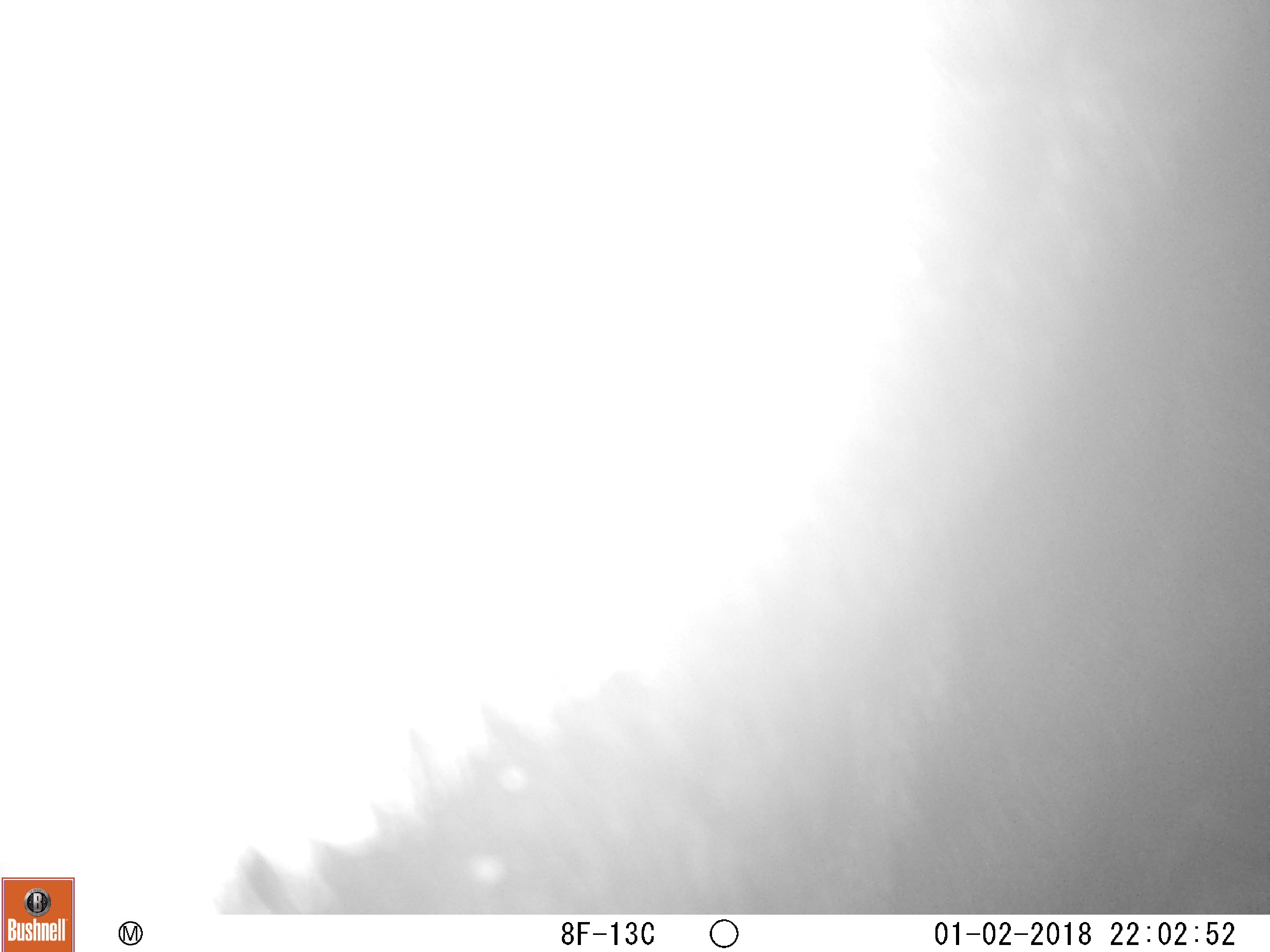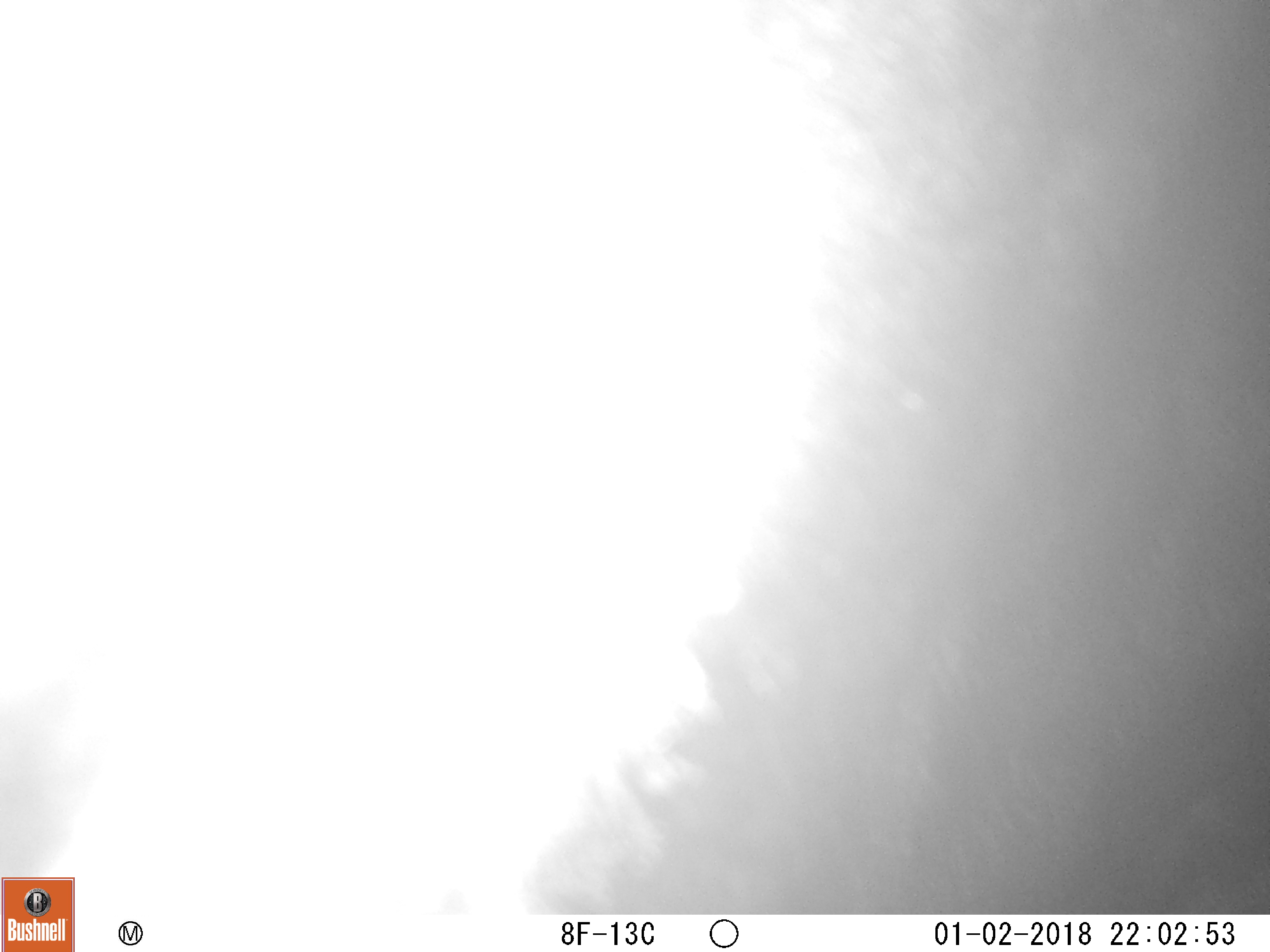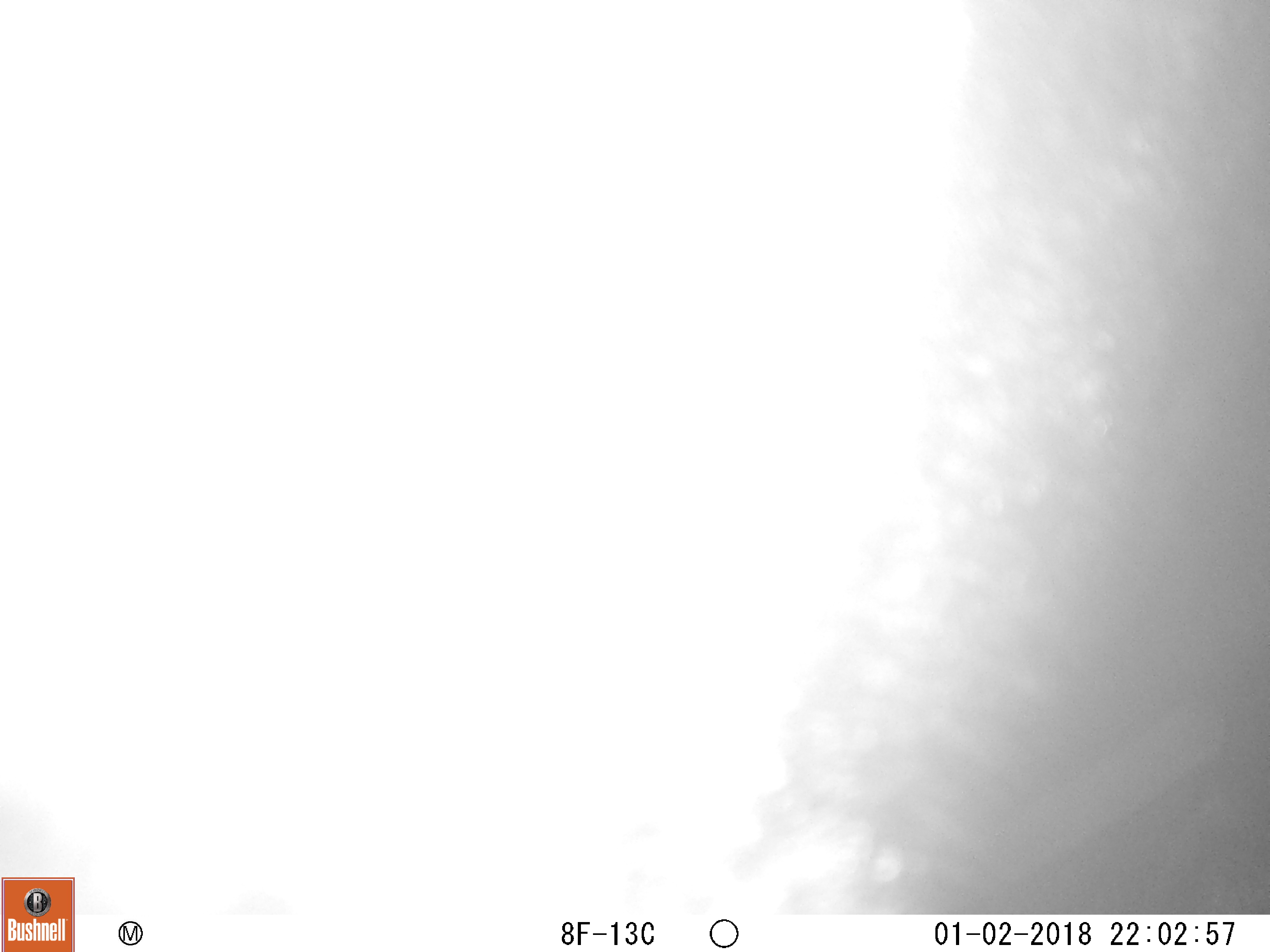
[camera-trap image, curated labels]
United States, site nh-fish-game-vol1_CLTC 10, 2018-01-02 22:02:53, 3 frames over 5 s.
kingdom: Animalia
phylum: Chordata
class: Mammalia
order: Artiodactyla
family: Cervidae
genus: Alces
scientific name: Alces alces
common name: moose